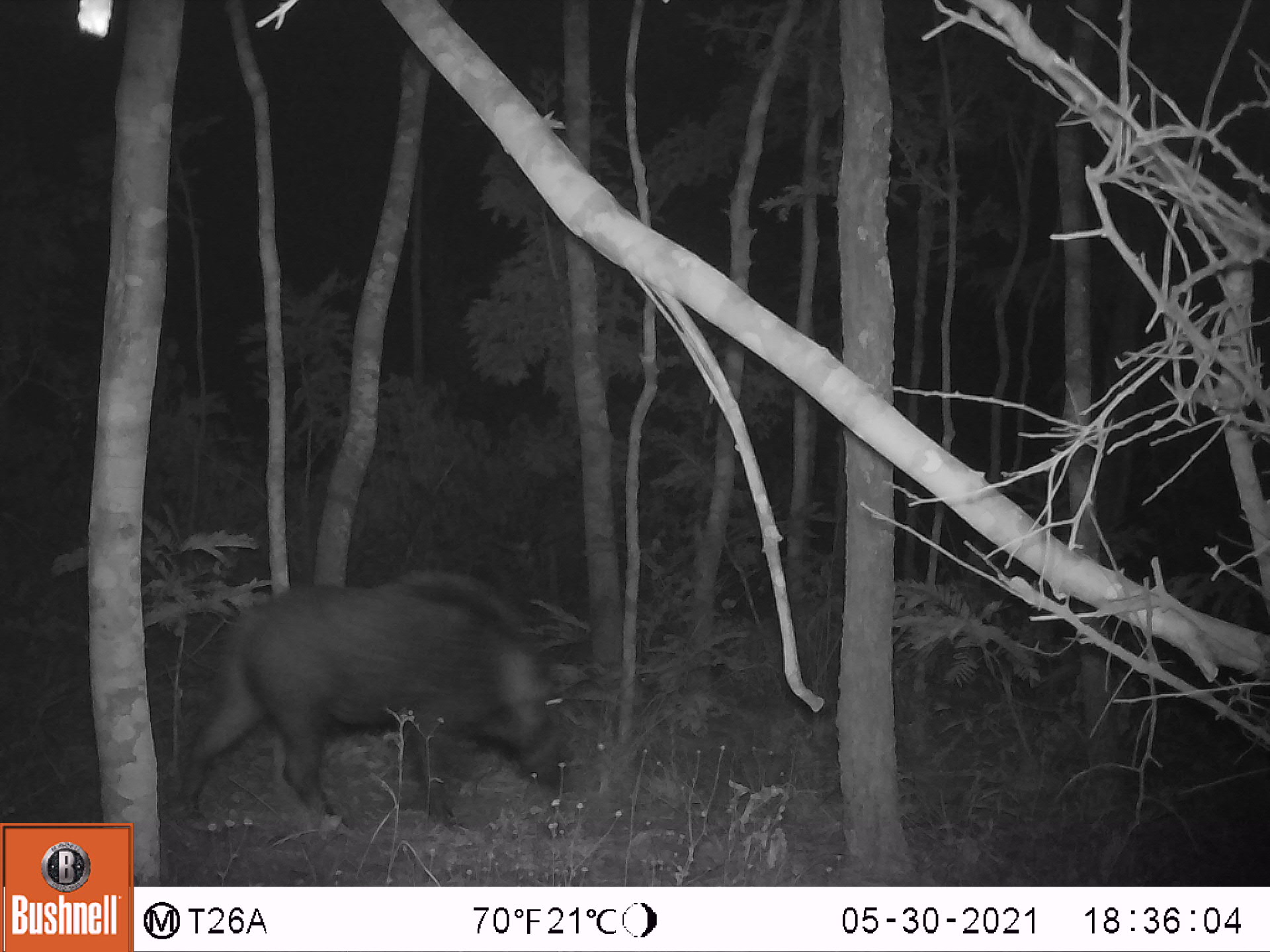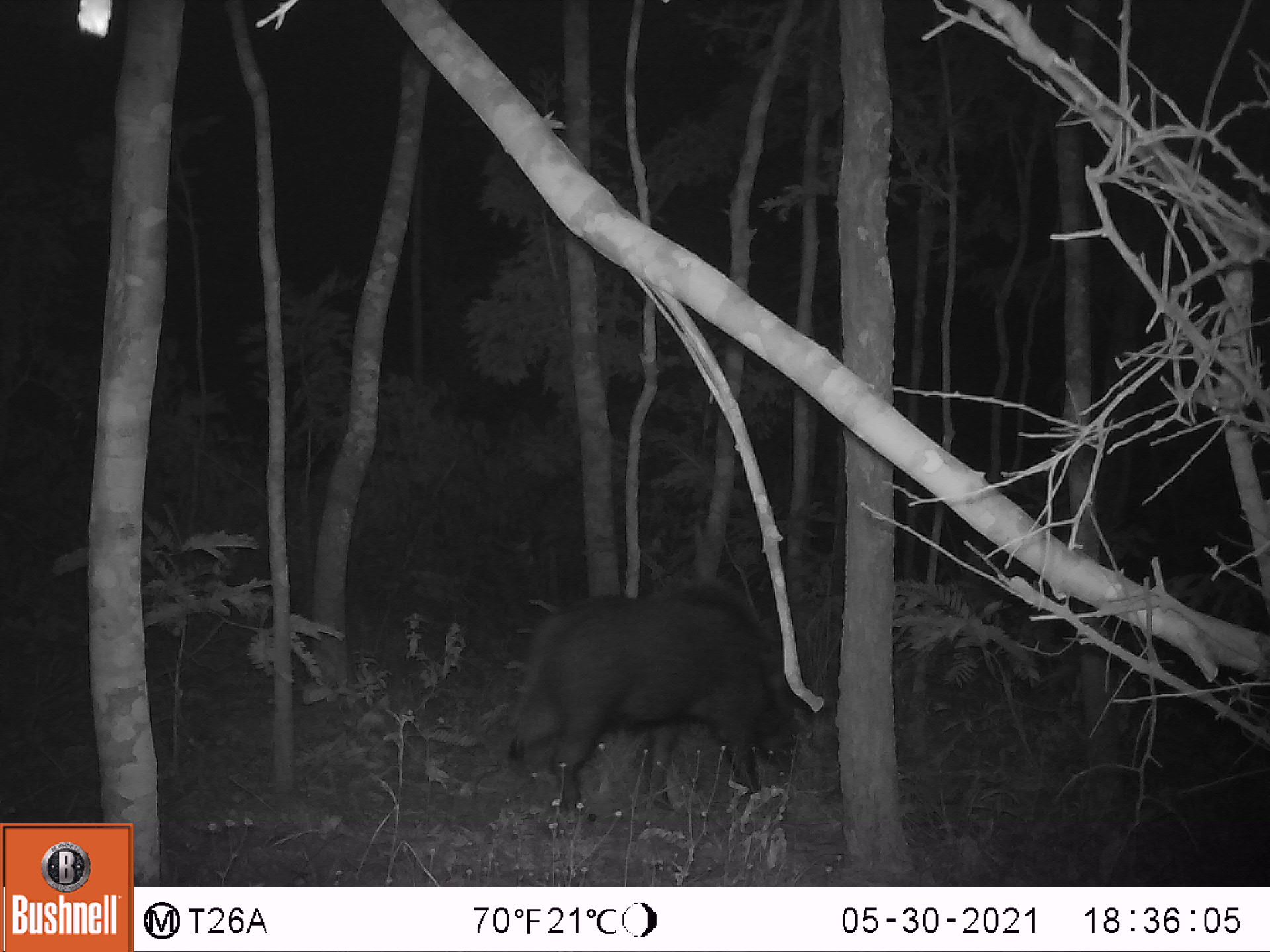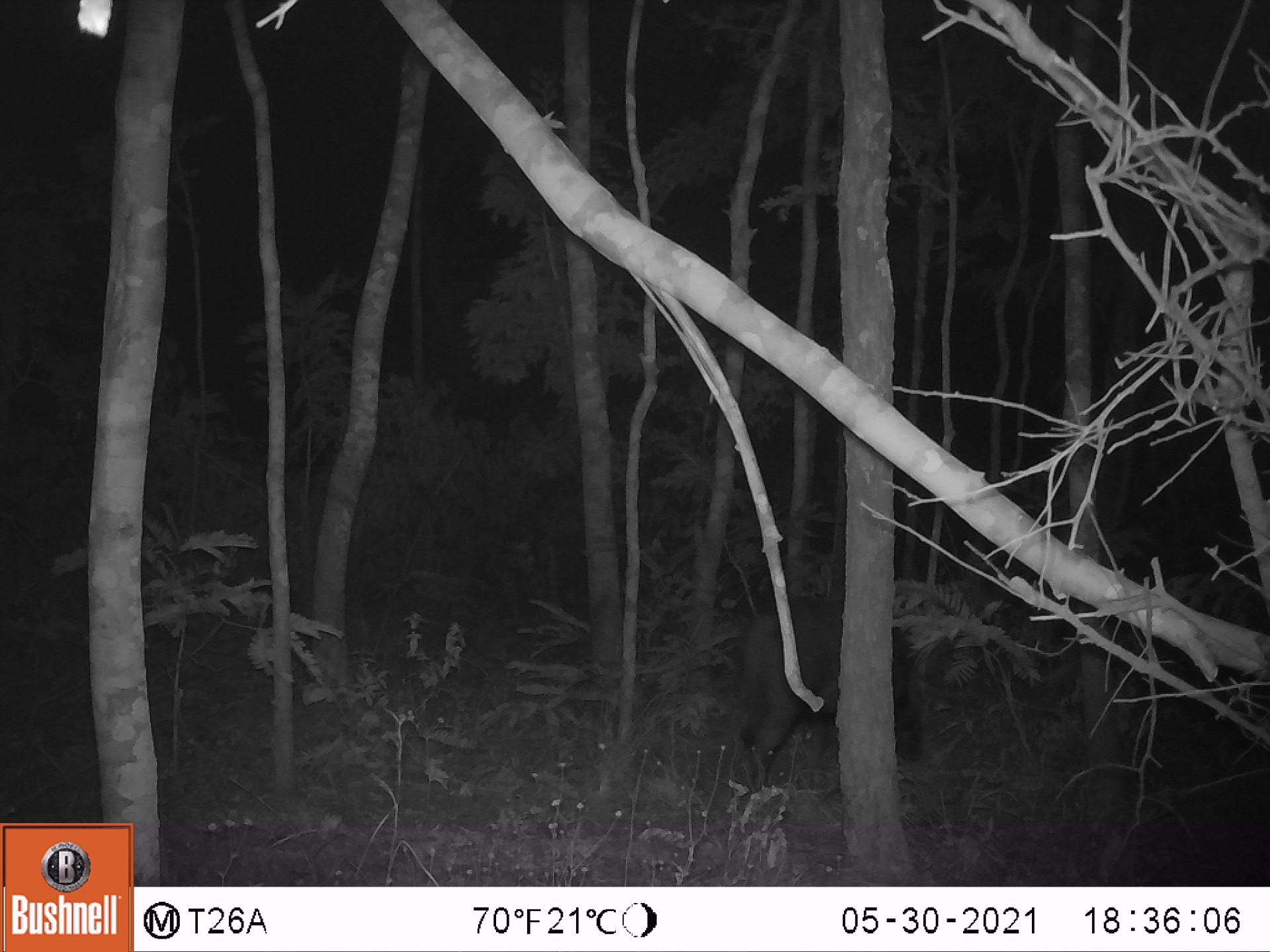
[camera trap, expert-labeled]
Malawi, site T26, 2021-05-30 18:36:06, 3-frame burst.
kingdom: Animalia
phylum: Chordata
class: Mammalia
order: Artiodactyla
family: Suidae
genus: Potamochoerus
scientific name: Potamochoerus larvatus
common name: bushpig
Bushpig (Potamochoerus larvatus), count 1.